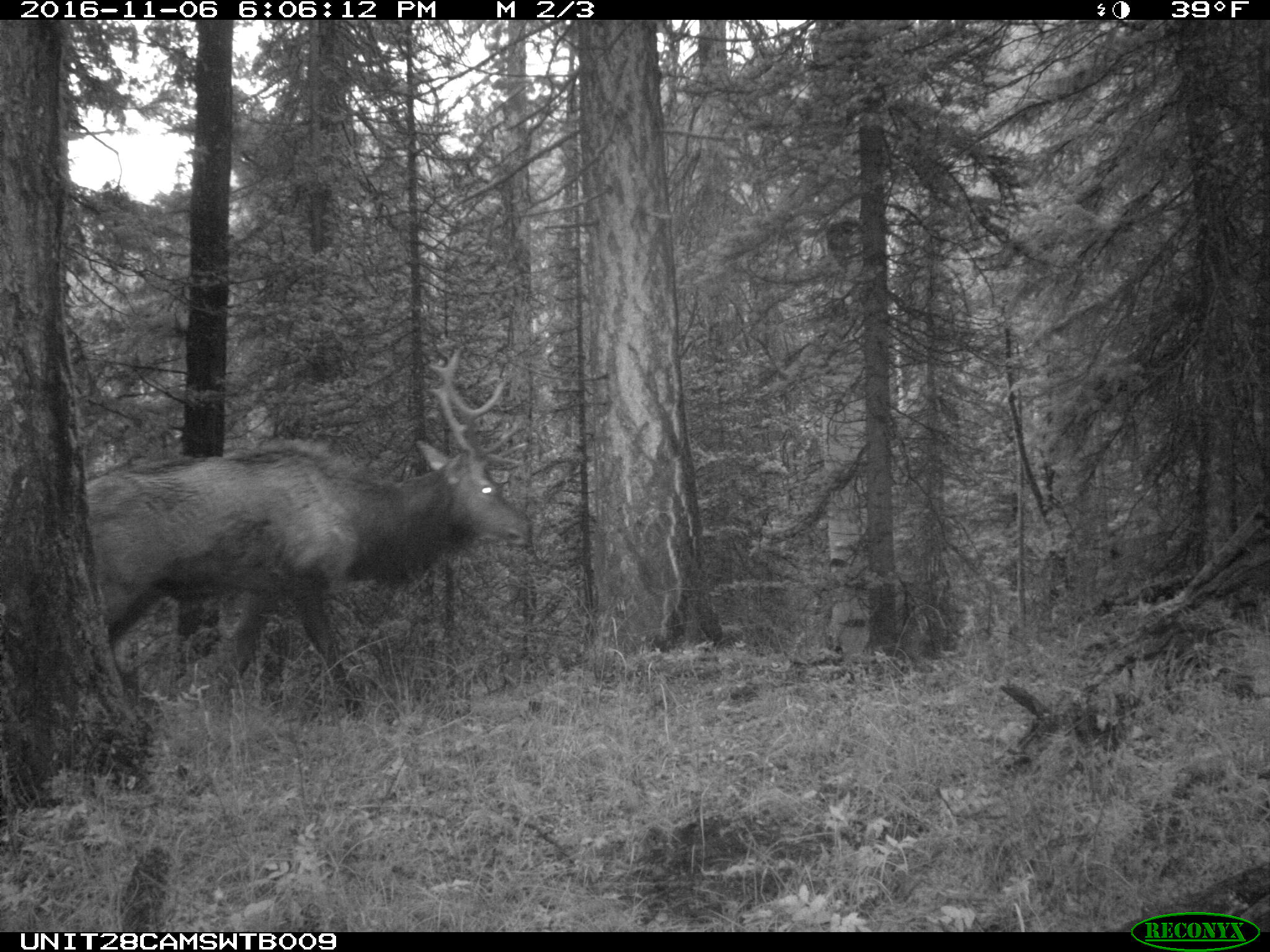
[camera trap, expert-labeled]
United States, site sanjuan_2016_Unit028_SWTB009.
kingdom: Animalia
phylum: Chordata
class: Mammalia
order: Artiodactyla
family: Cervidae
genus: Cervus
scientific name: Cervus elaphus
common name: red deer